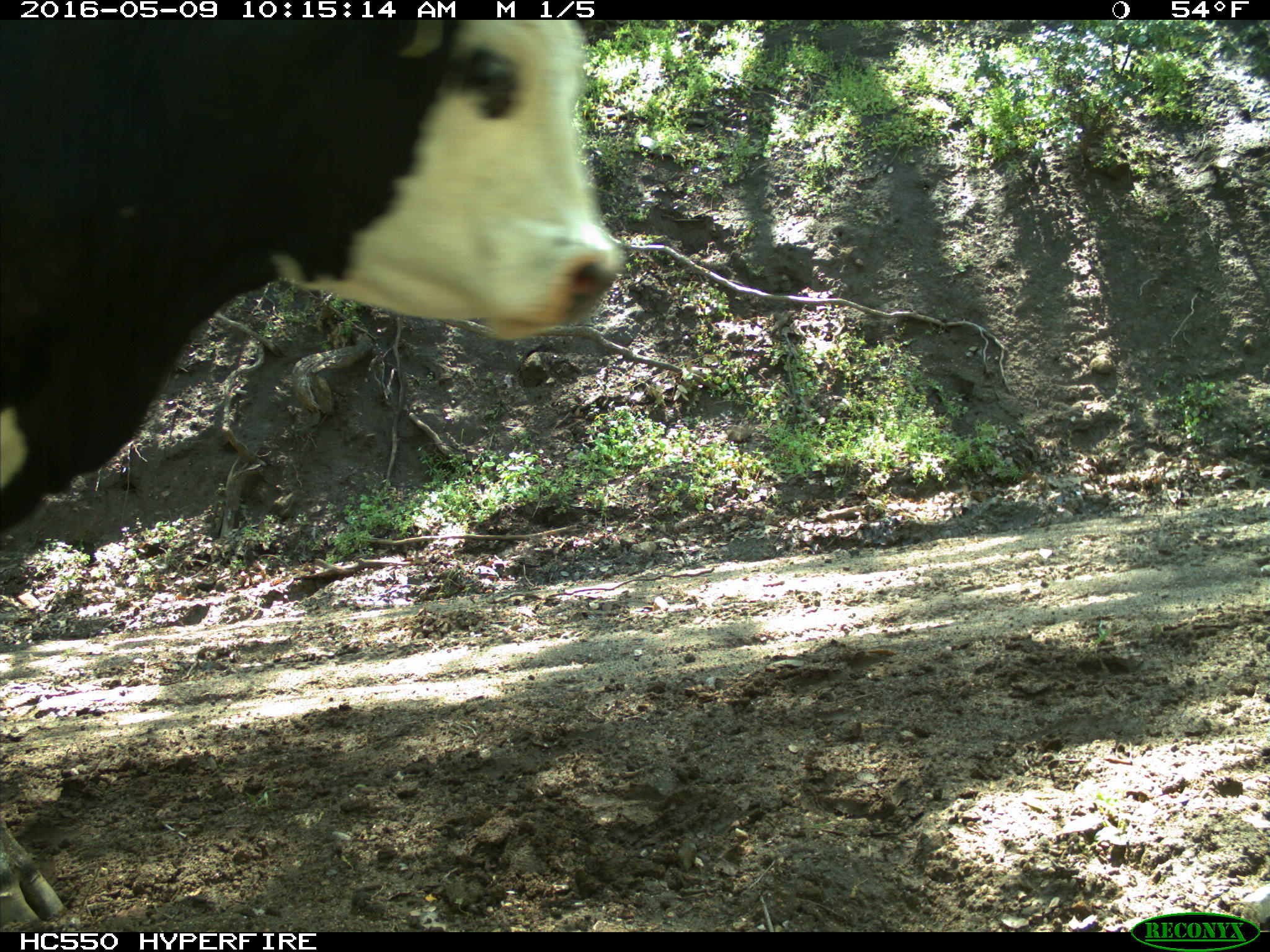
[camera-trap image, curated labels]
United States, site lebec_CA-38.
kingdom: Animalia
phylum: Chordata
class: Mammalia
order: Artiodactyla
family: Bovidae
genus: Bos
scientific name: Bos taurus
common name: domestic cow